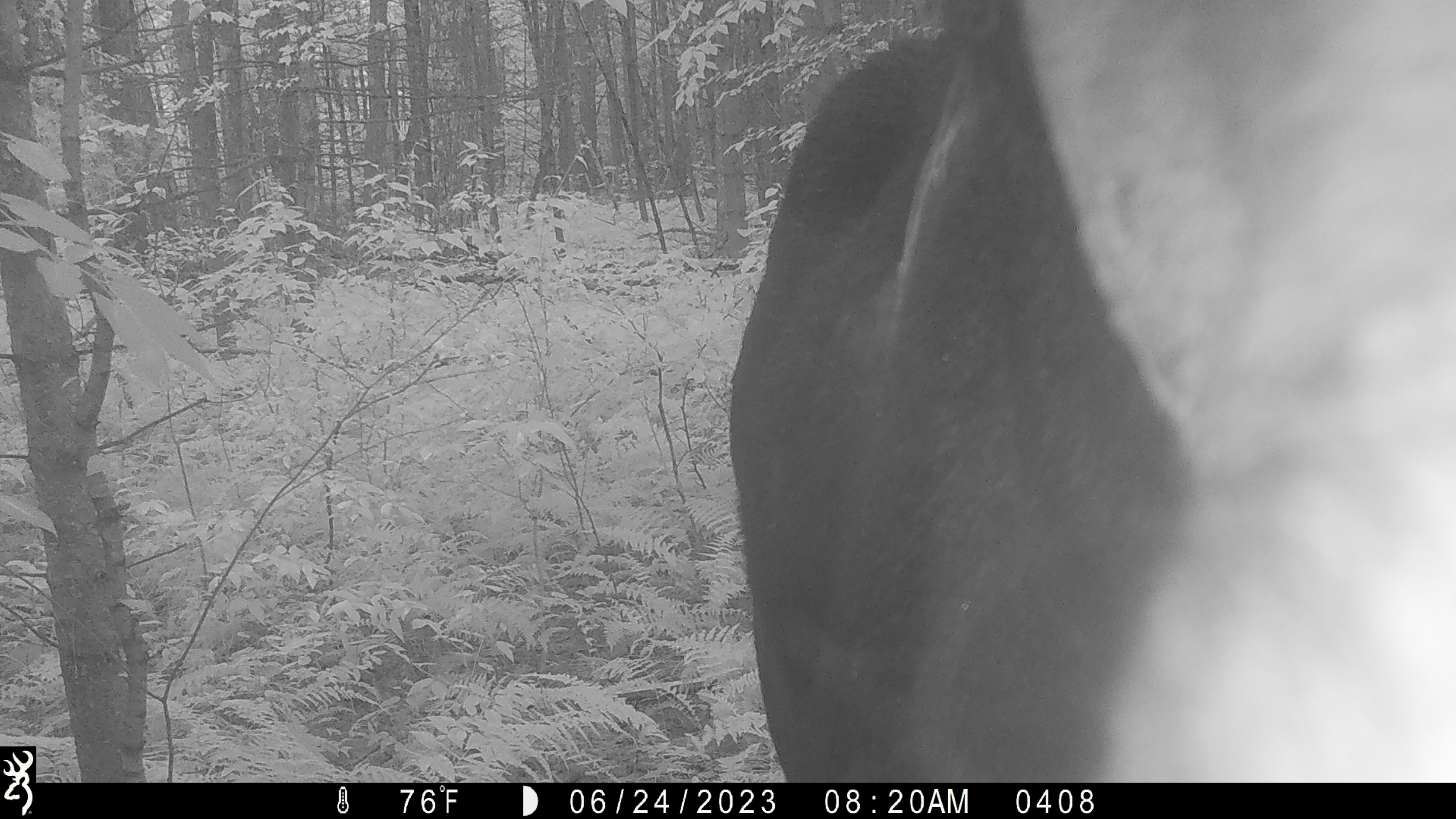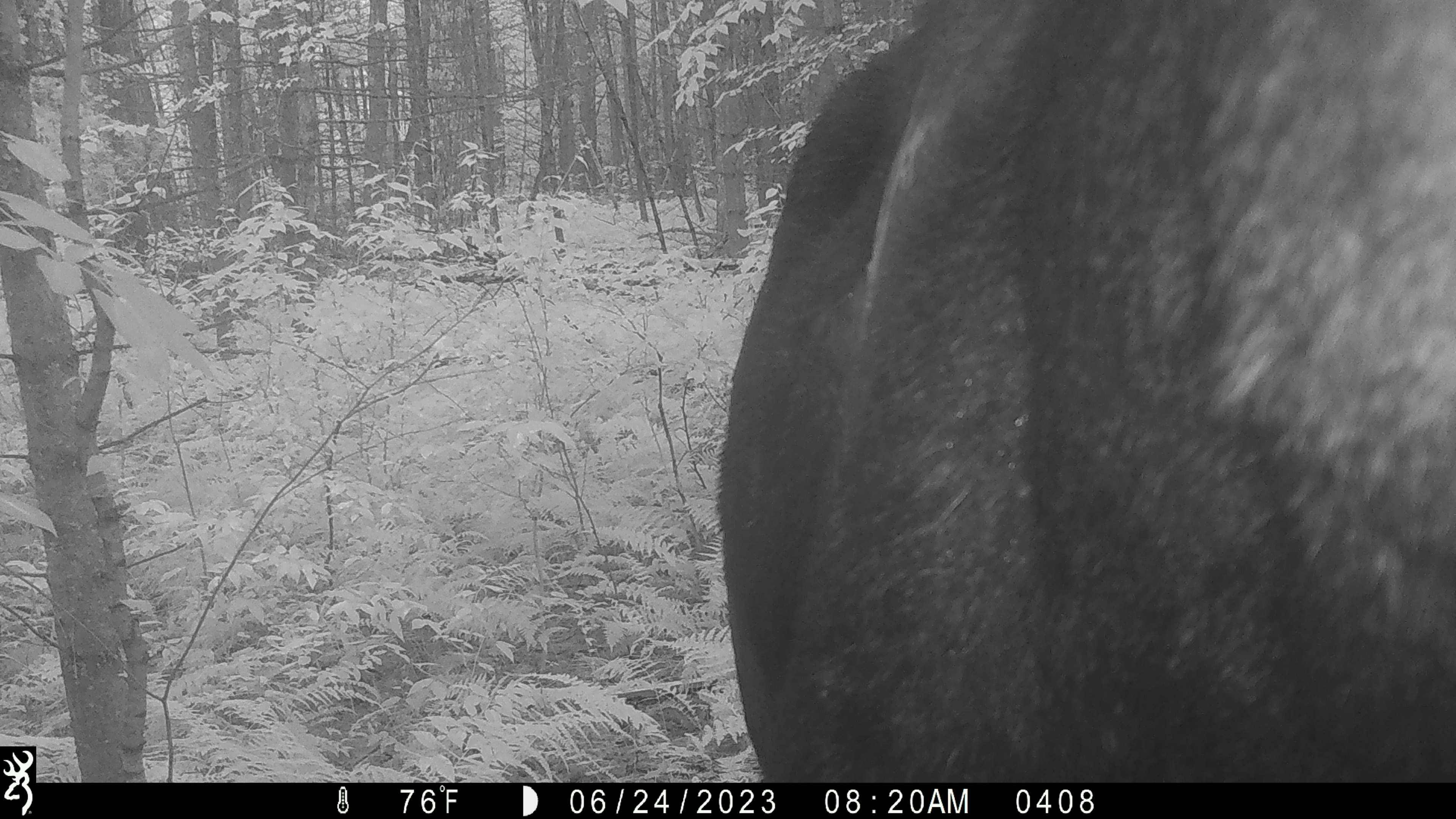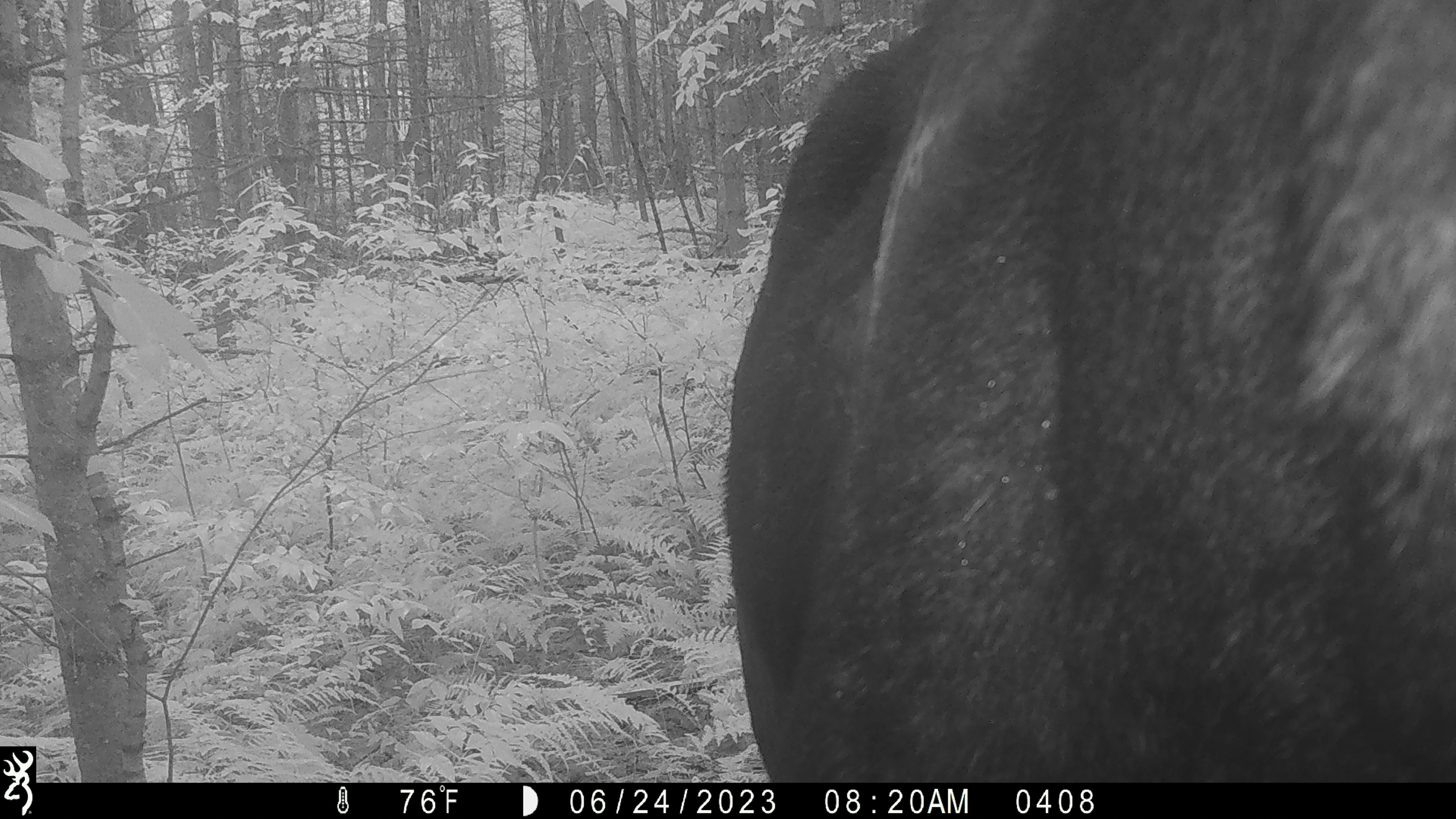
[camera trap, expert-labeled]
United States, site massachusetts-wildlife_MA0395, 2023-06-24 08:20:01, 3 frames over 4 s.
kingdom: Animalia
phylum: Chordata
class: Mammalia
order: Artiodactyla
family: Cervidae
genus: Alces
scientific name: Alces alces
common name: moose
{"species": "moose (Alces alces)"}